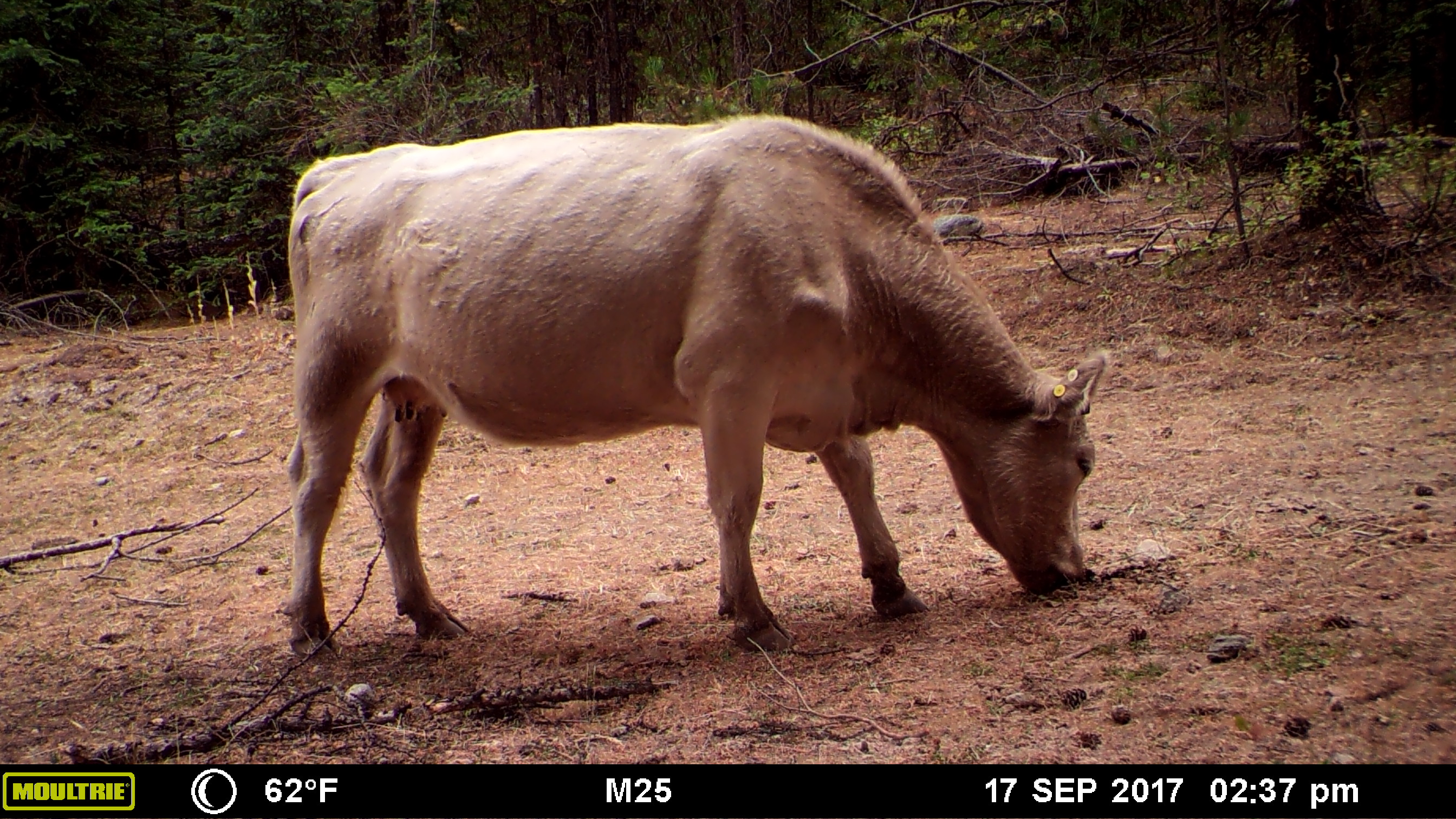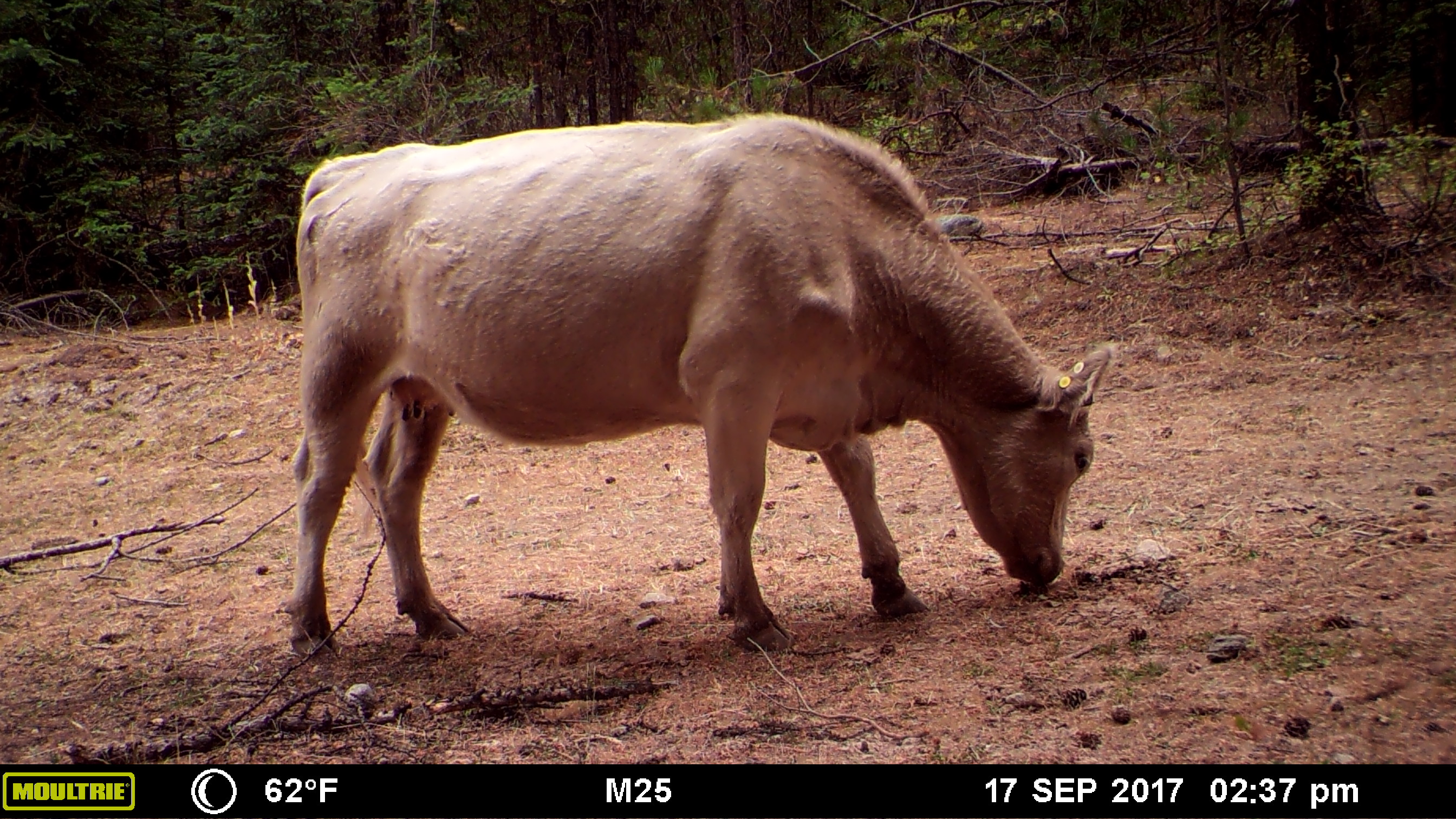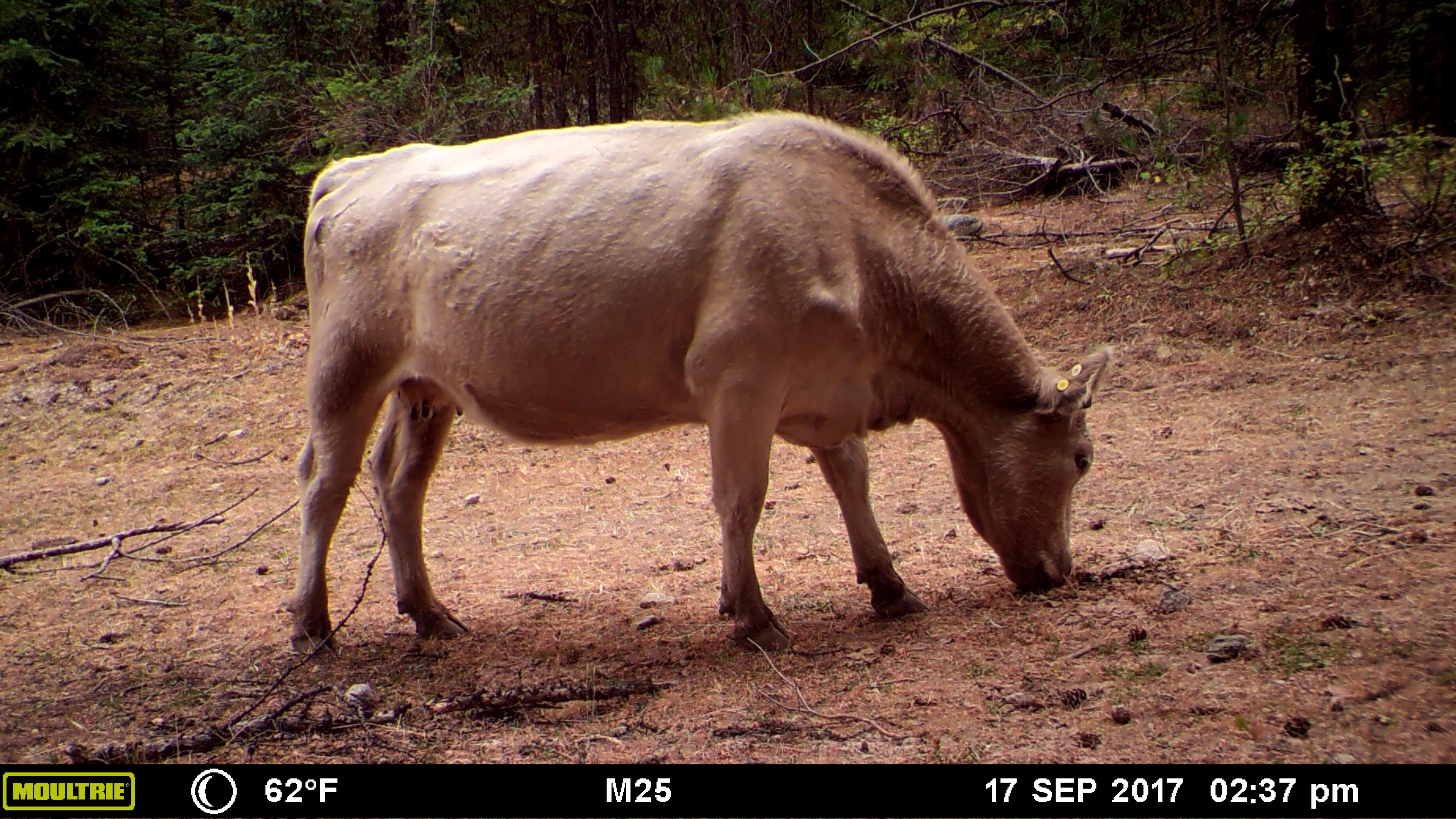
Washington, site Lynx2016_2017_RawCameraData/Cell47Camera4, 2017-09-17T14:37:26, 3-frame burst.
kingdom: Animalia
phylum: Chordata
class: Mammalia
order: Artiodactyla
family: Bovidae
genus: Bos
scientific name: Bos taurus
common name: domestic cattle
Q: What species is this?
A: Domestic cattle (Bos taurus).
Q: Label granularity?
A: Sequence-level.